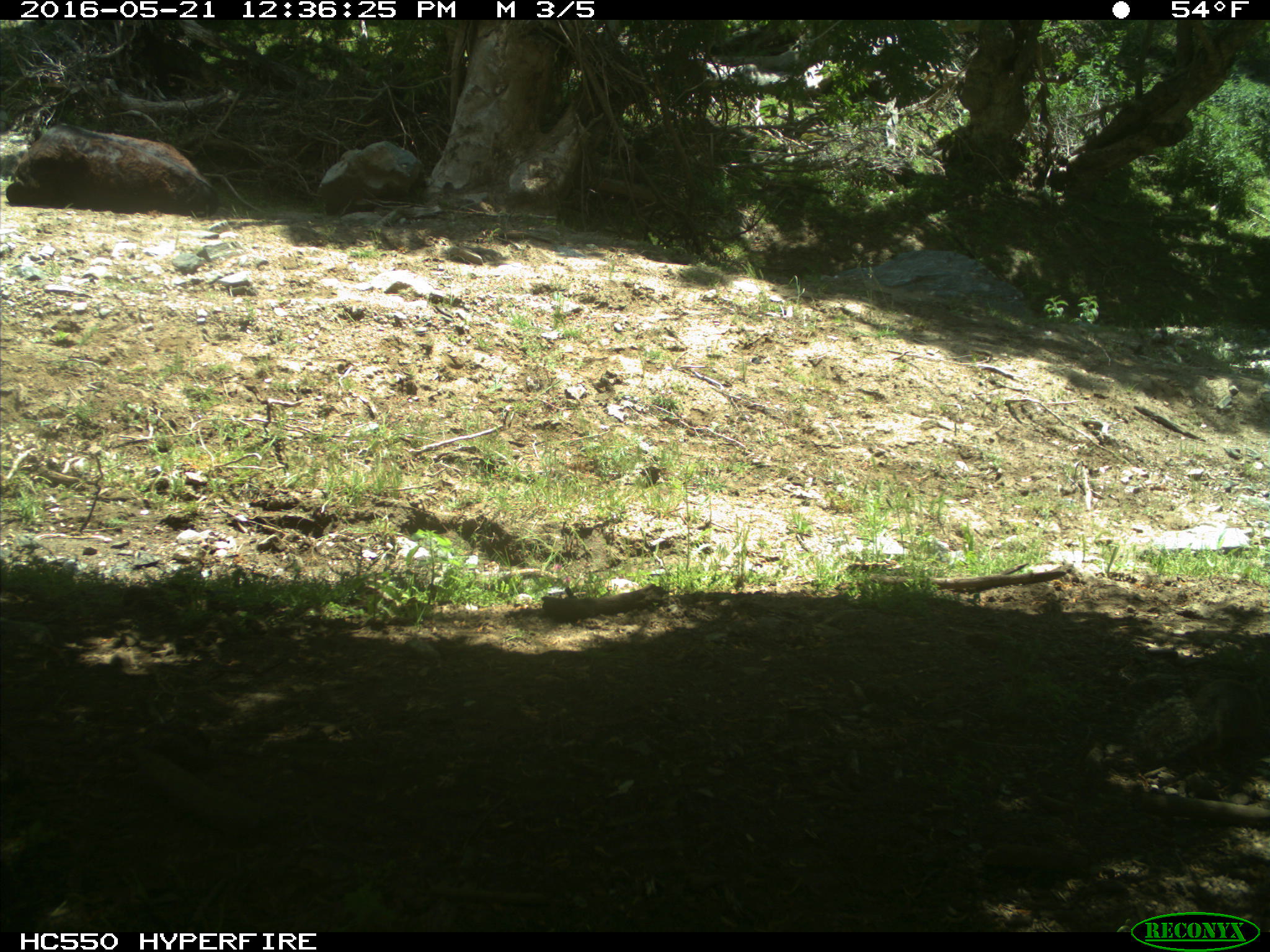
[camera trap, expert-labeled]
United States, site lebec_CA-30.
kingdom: Animalia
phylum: Chordata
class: Mammalia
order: Artiodactyla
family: Bovidae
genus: Bos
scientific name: Bos taurus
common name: domestic cow